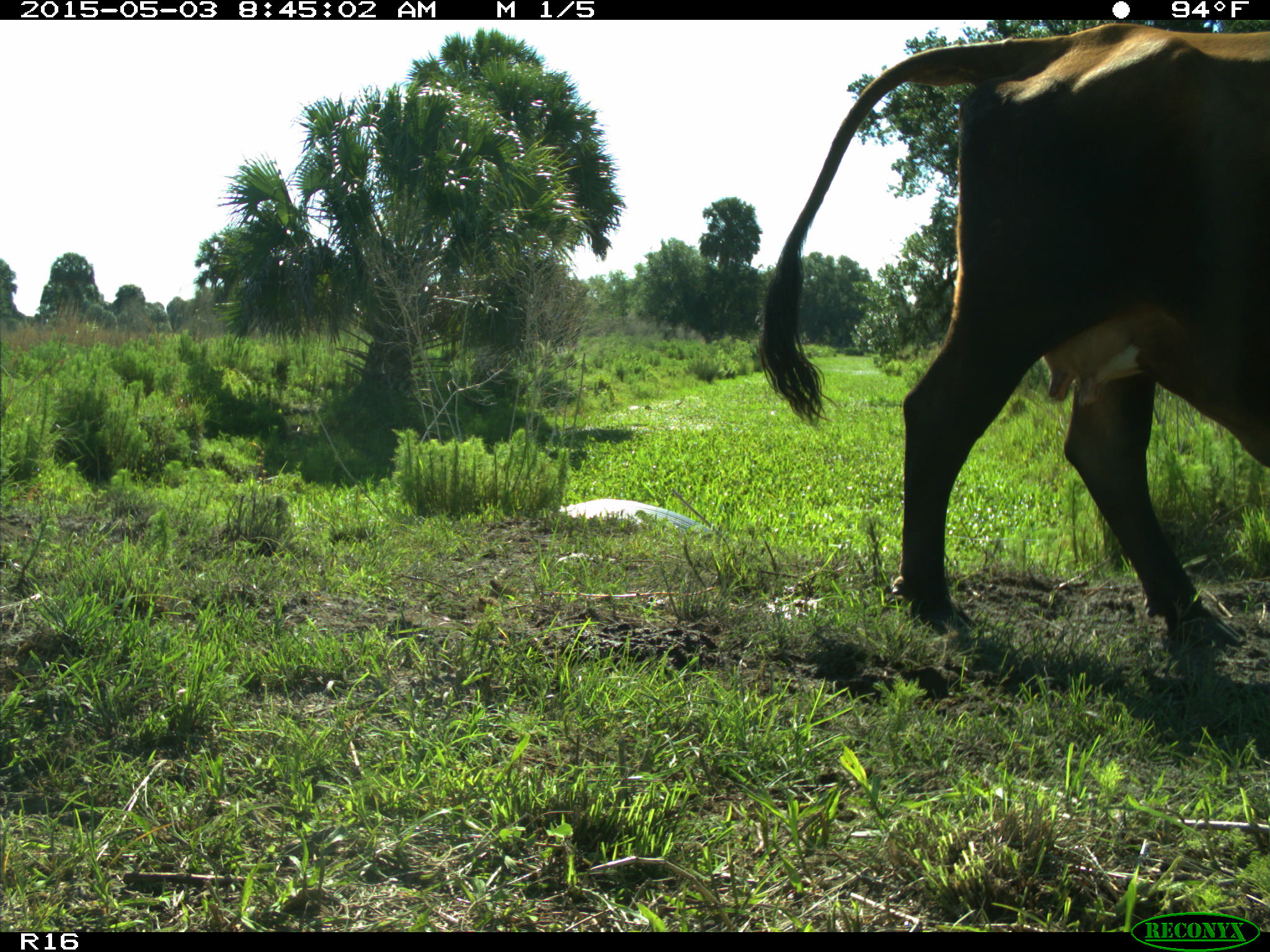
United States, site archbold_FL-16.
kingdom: Animalia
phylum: Chordata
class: Mammalia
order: Artiodactyla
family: Bovidae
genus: Bos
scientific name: Bos taurus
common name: domestic cow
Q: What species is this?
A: Bos taurus (domestic cow).